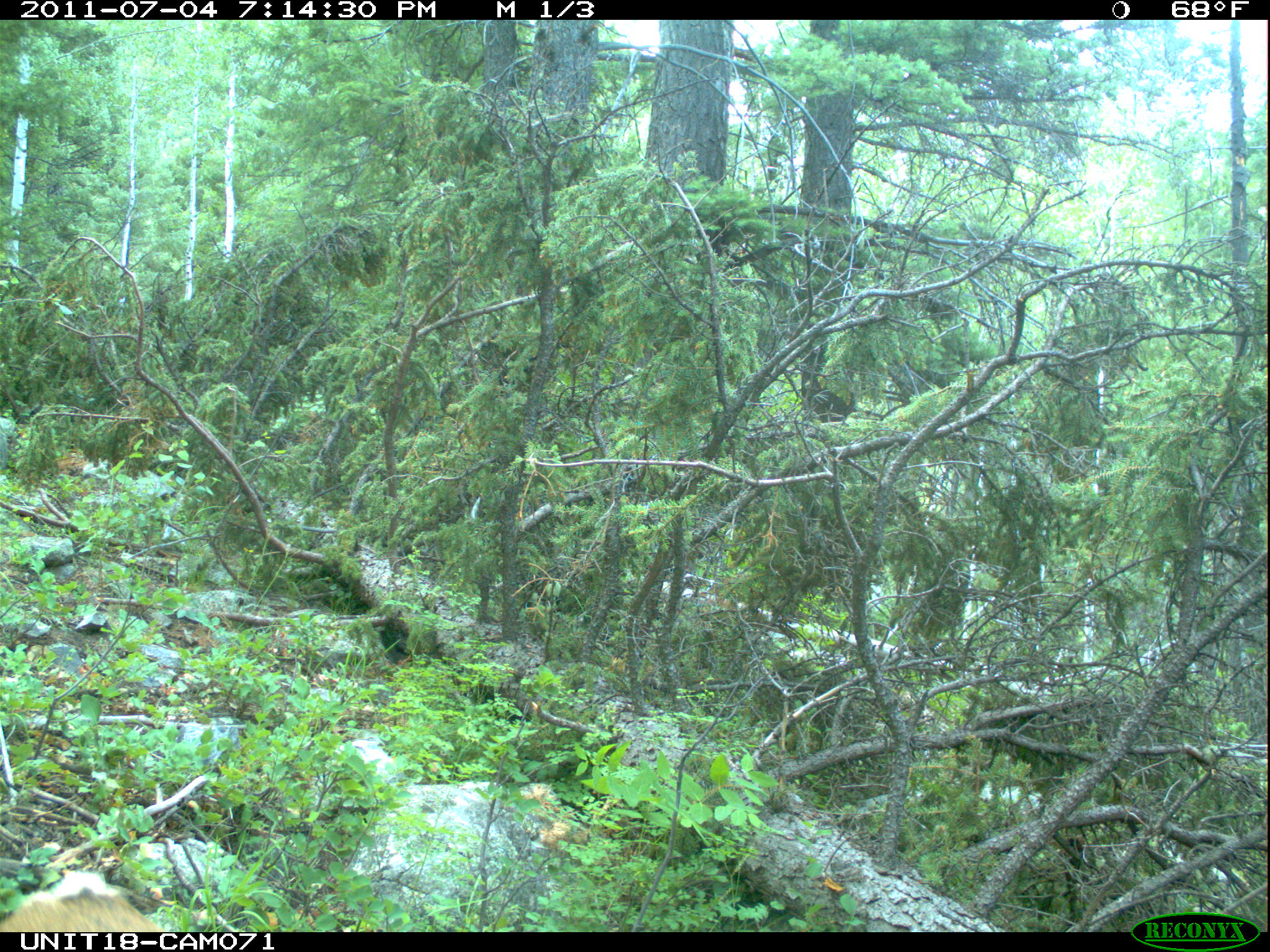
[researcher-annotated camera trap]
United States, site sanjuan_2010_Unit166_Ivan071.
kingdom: Animalia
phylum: Chordata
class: Mammalia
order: Artiodactyla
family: Cervidae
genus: Odocoileus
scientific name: Odocoileus hemionus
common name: mule deer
Odocoileus hemionus (mule deer).